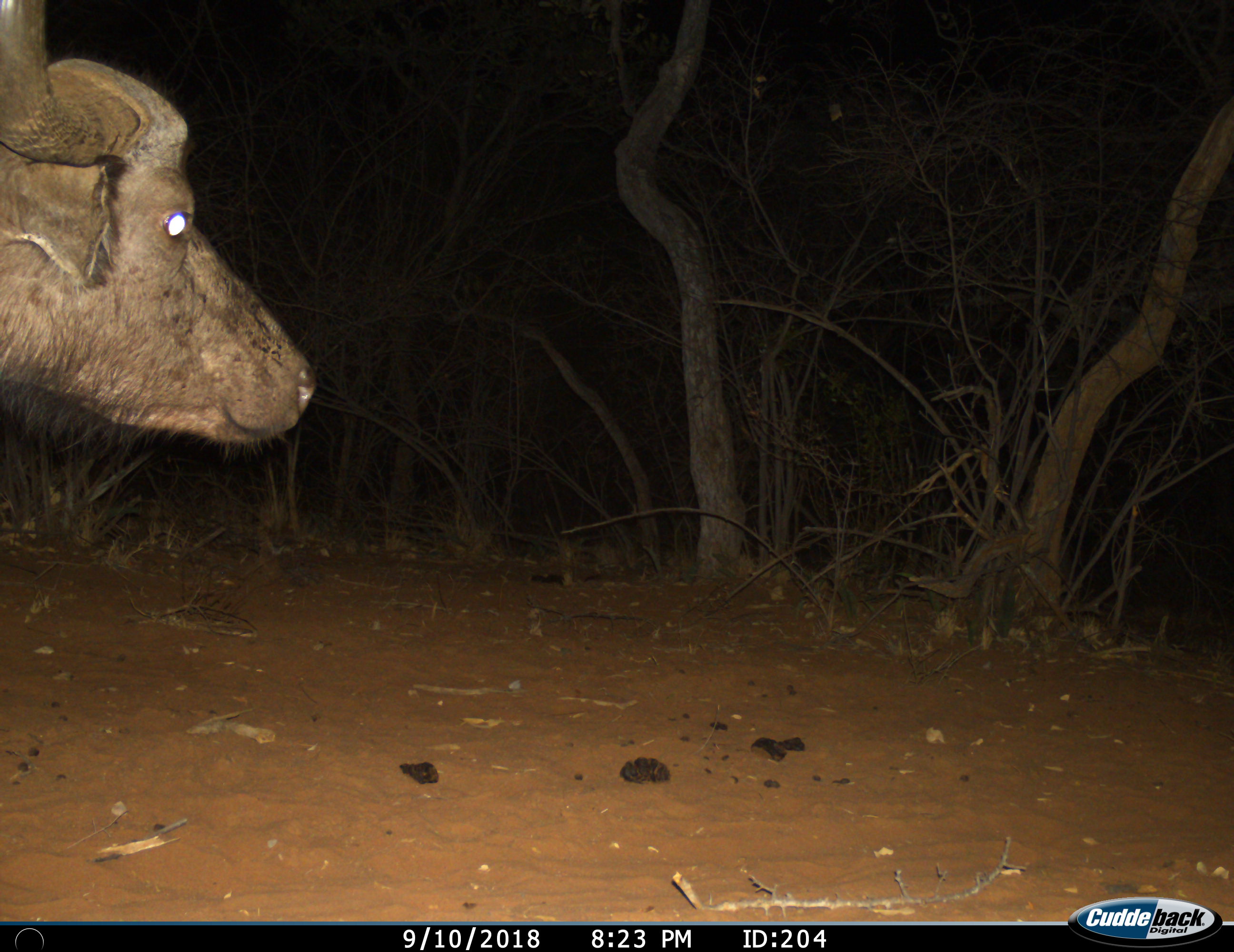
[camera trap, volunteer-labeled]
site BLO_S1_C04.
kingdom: Animalia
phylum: Chordata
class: Mammalia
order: Artiodactyla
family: Bovidae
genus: Syncerus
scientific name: Syncerus caffer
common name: african buffalo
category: buffalo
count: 1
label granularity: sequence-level